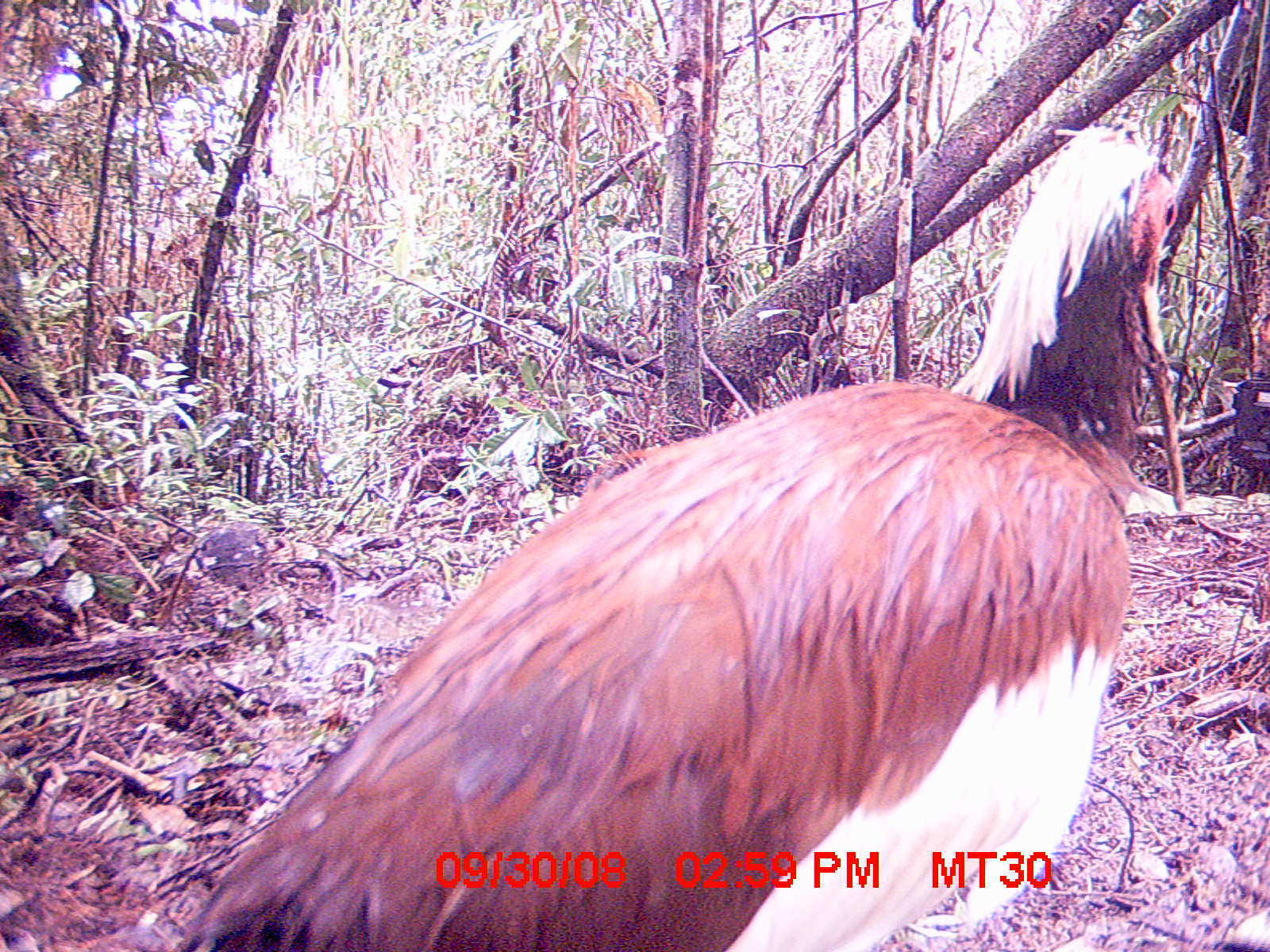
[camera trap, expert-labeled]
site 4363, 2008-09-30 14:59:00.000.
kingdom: Animalia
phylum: Chordata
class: Aves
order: Pelecaniformes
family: Threskiornithidae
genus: Lophotibis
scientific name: Lophotibis cristata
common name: madagascan ibis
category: lophotibis cristataa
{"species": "lophotibis cristataa (madagascan ibis) (Lophotibis cristata)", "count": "2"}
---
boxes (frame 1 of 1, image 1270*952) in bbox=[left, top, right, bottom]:
lophotibis cristataa: bbox=[122, 124, 1201, 951]